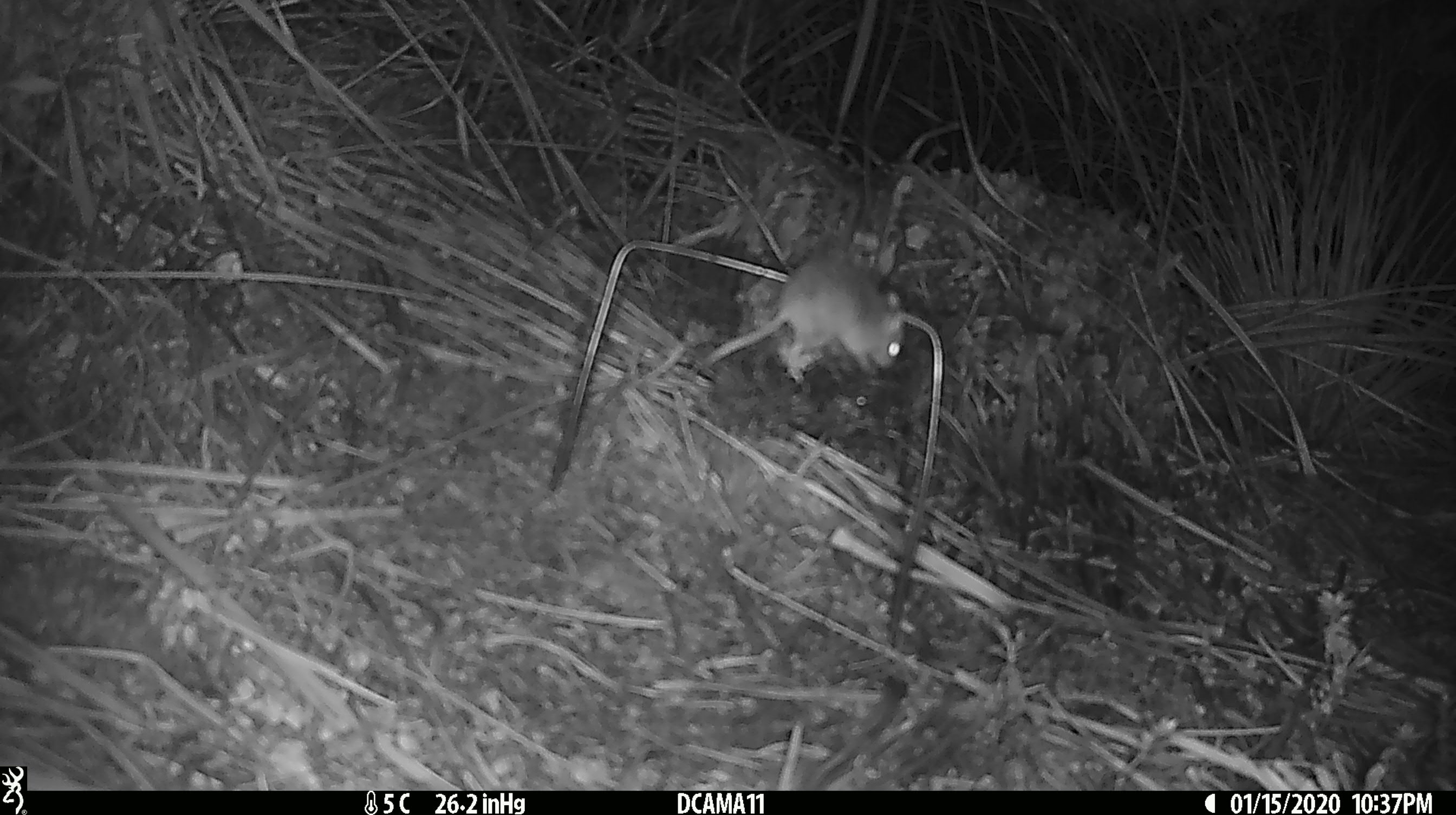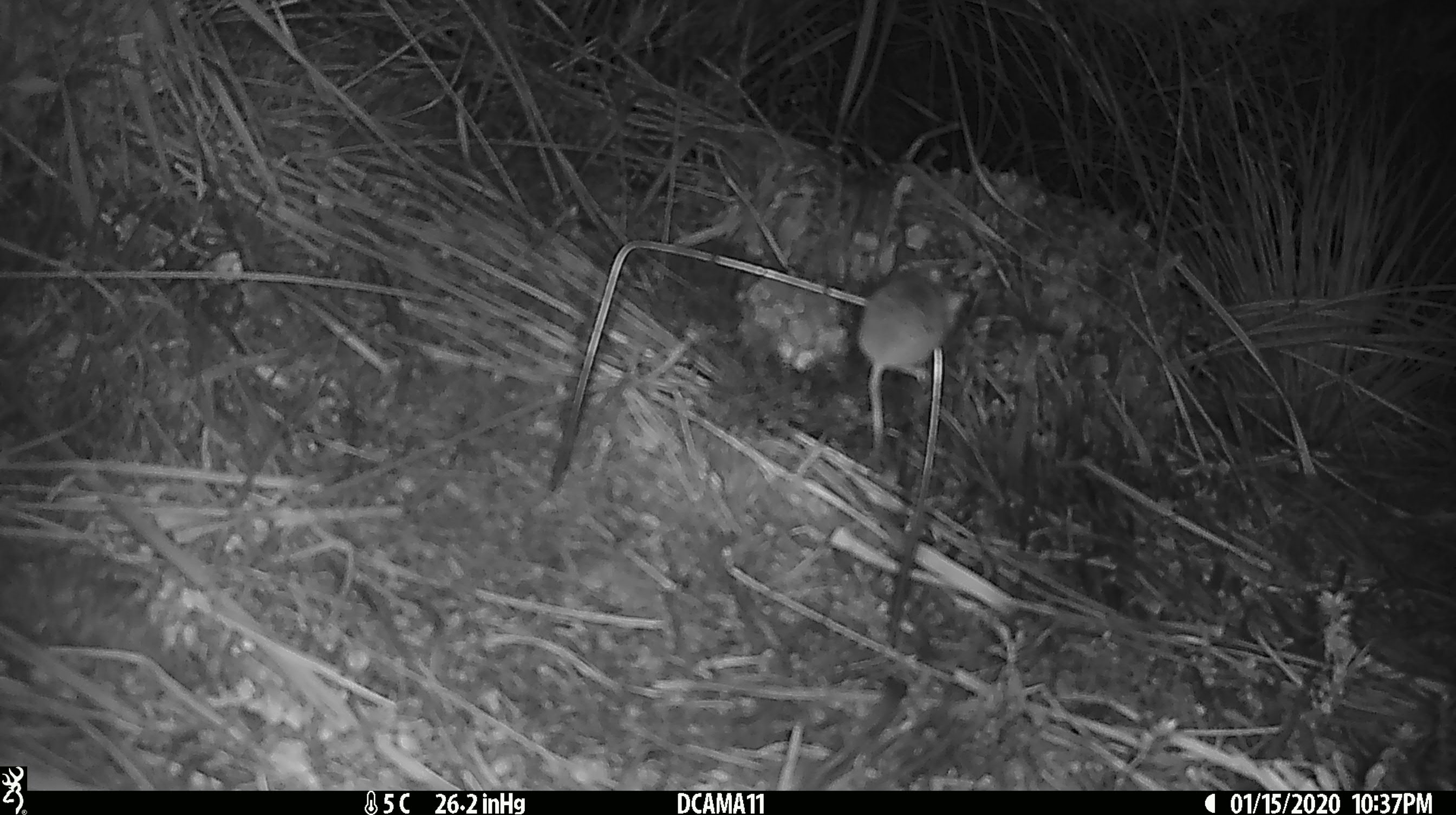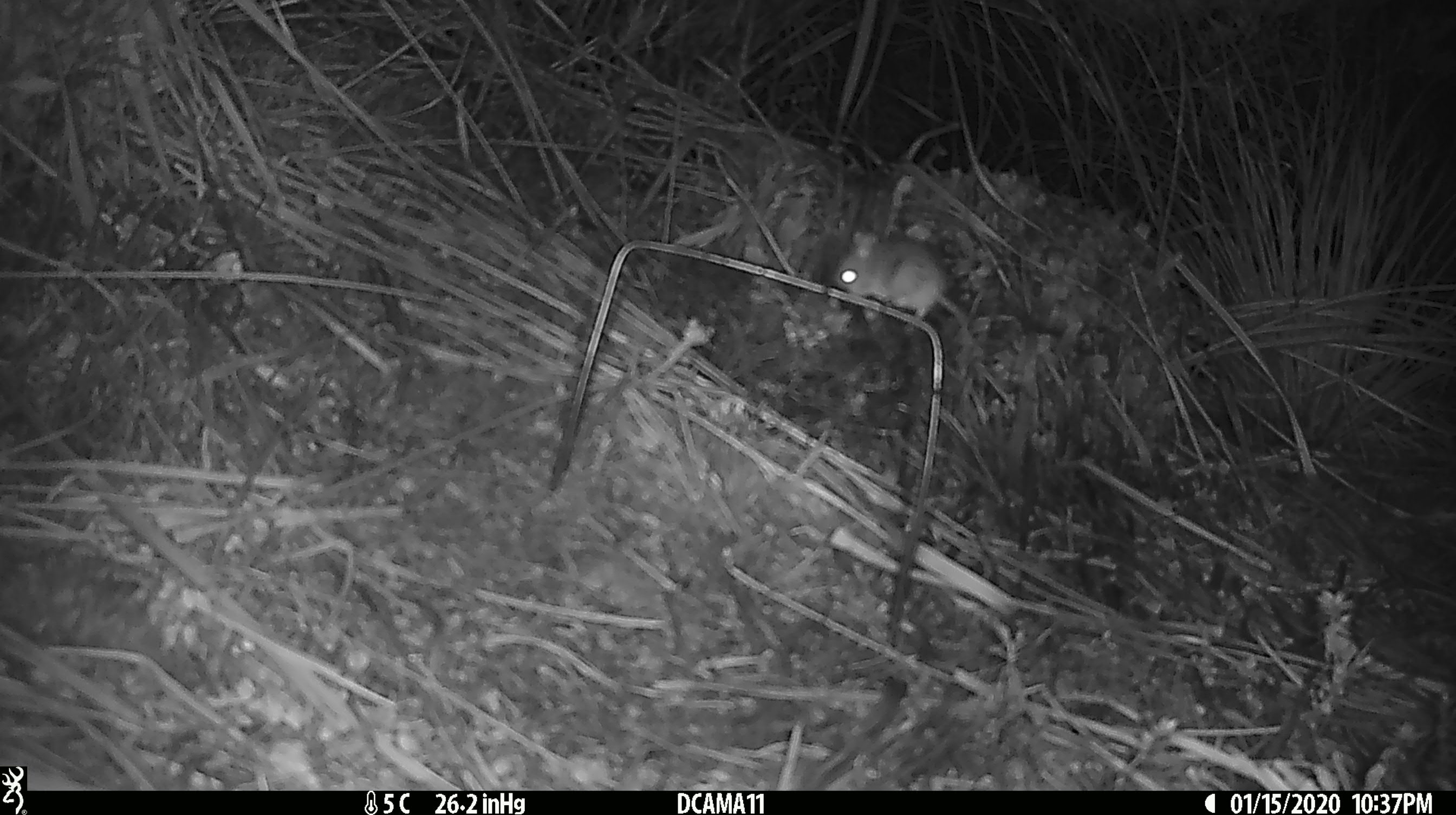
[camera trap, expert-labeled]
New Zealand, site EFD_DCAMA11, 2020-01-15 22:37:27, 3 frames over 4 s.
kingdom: Animalia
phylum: Chordata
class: Mammalia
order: Rodentia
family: Muridae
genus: Mus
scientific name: Mus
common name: mouse